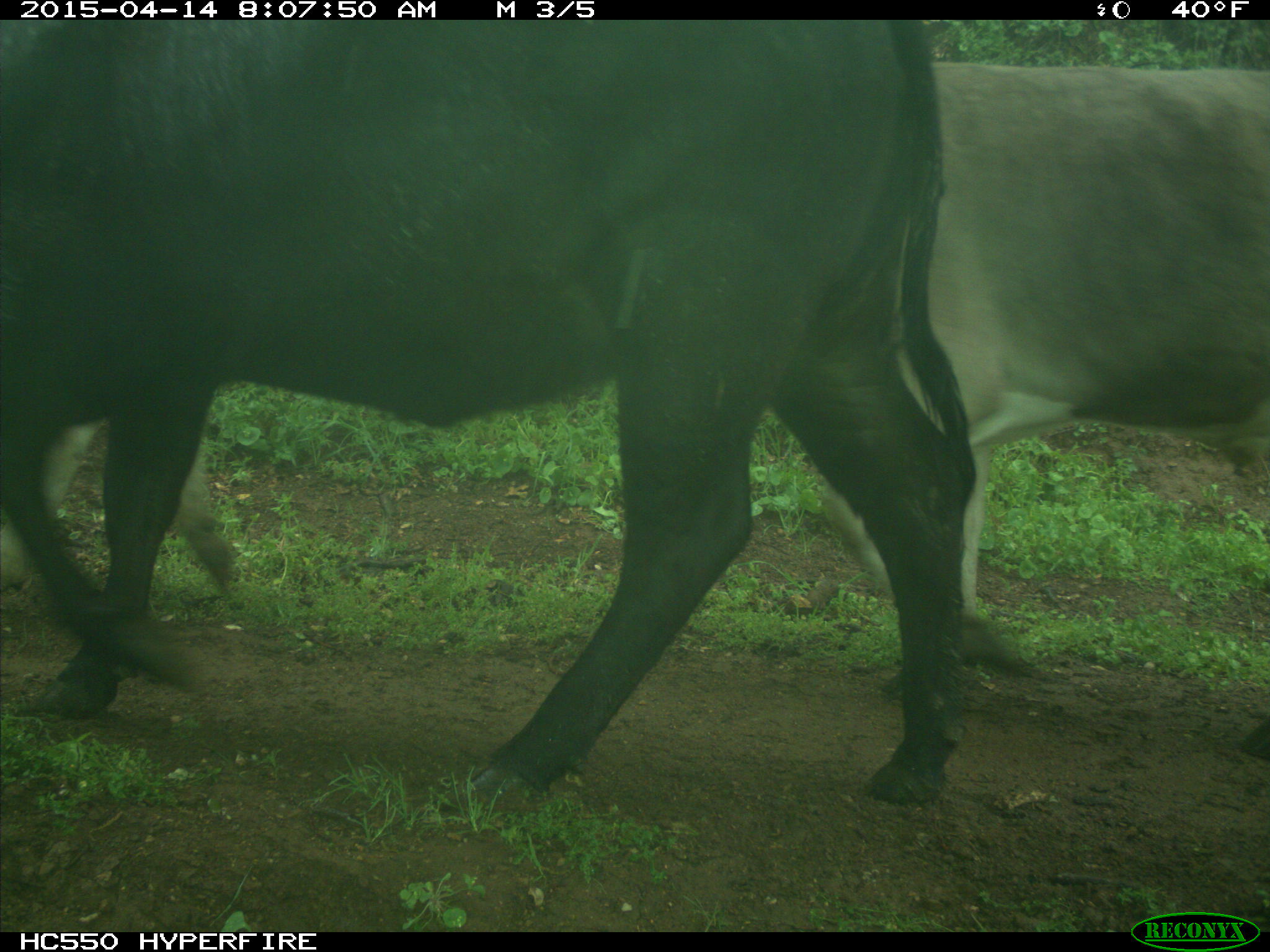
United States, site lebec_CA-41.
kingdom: Animalia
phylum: Chordata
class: Mammalia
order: Artiodactyla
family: Bovidae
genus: Bos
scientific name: Bos taurus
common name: domestic cow